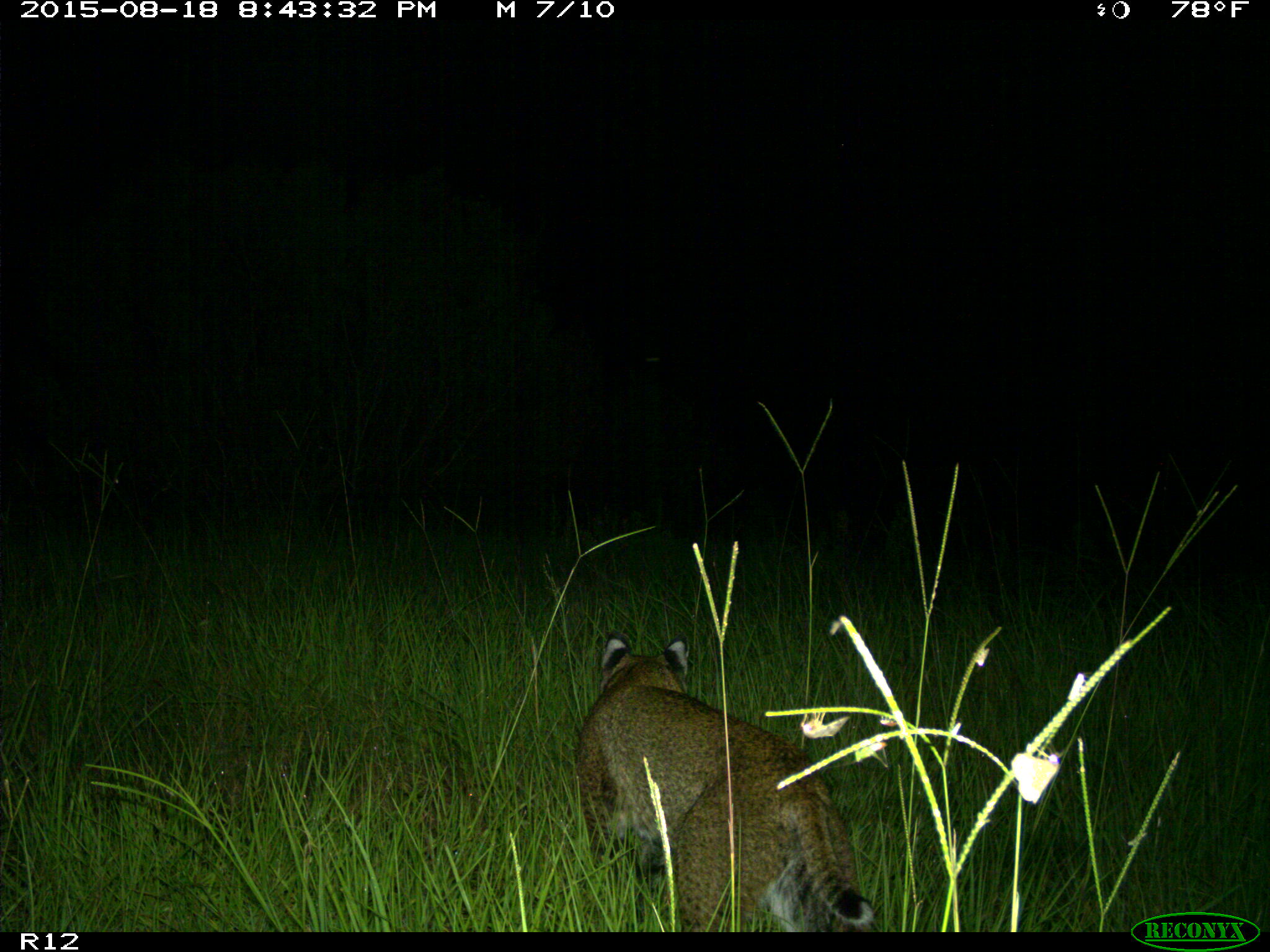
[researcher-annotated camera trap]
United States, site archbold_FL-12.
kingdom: Animalia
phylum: Chordata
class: Mammalia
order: Carnivora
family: Felidae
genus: Lynx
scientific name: Lynx rufus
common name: bobcat